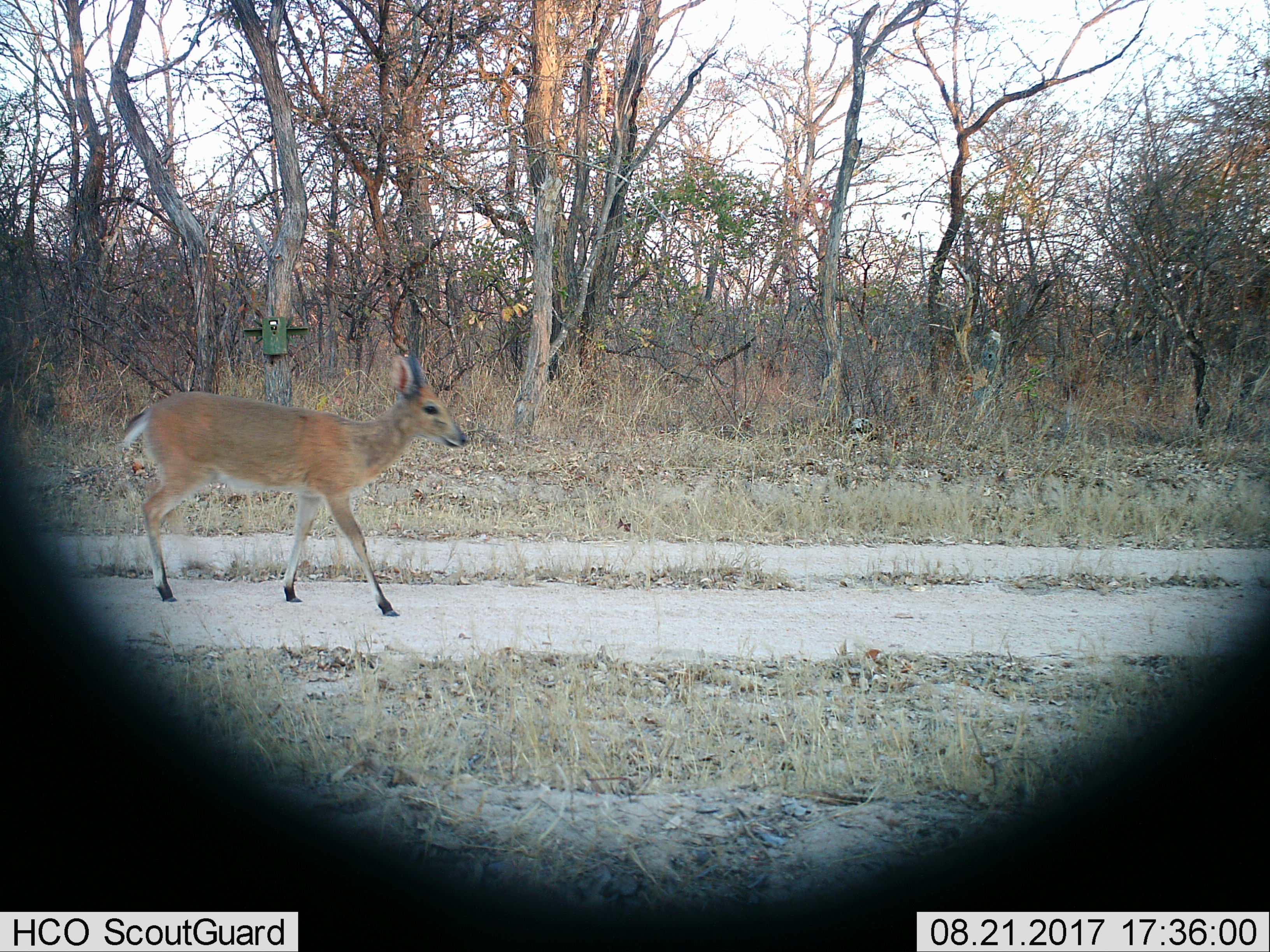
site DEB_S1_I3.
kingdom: Animalia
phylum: Chordata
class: Mammalia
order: Artiodactyla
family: Bovidae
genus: Sylvicapra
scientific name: Sylvicapra grimmia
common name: common duiker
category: duikercommongrey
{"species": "duikercommongrey (common duiker) (Sylvicapra grimmia)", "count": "1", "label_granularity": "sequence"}